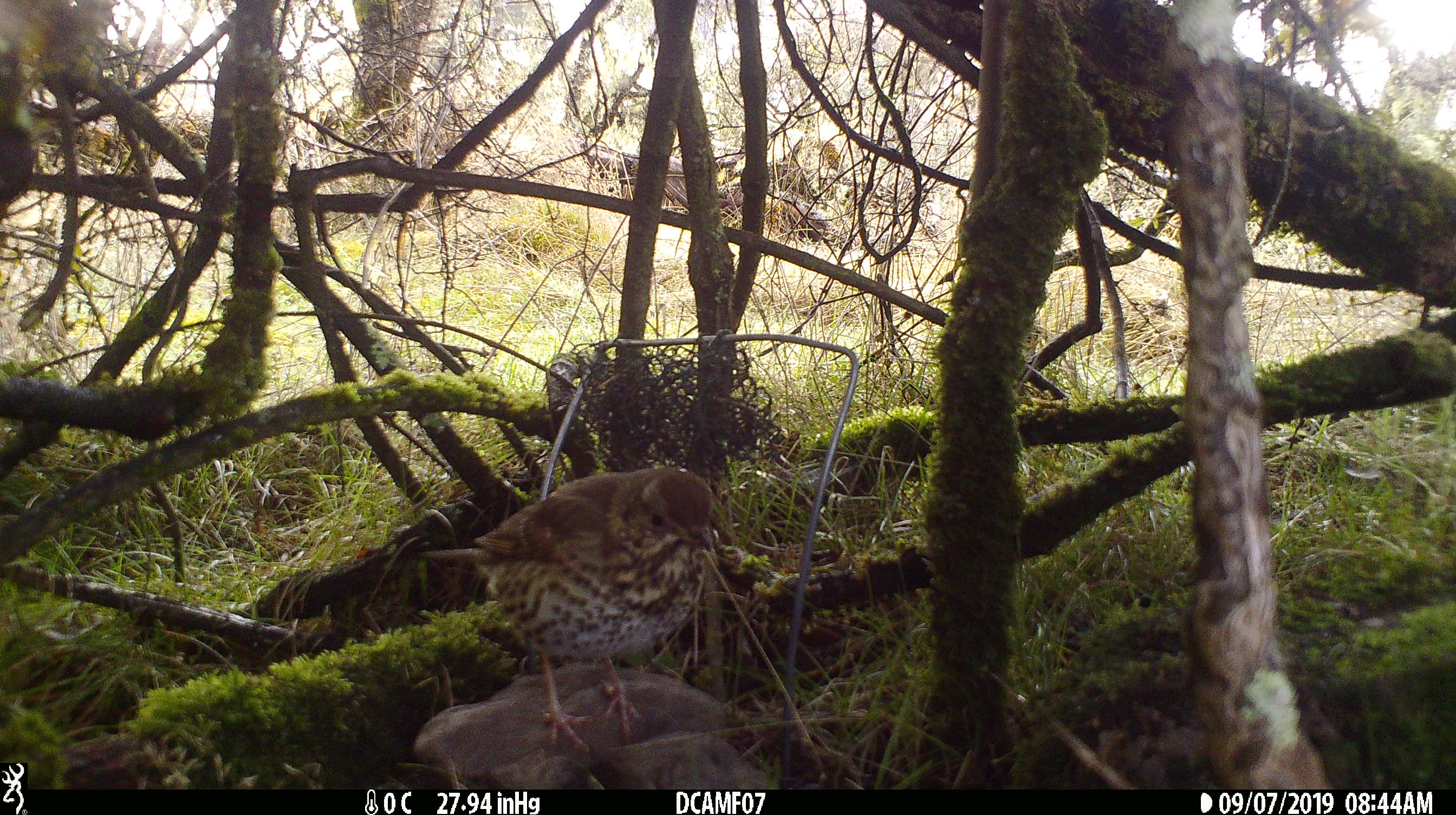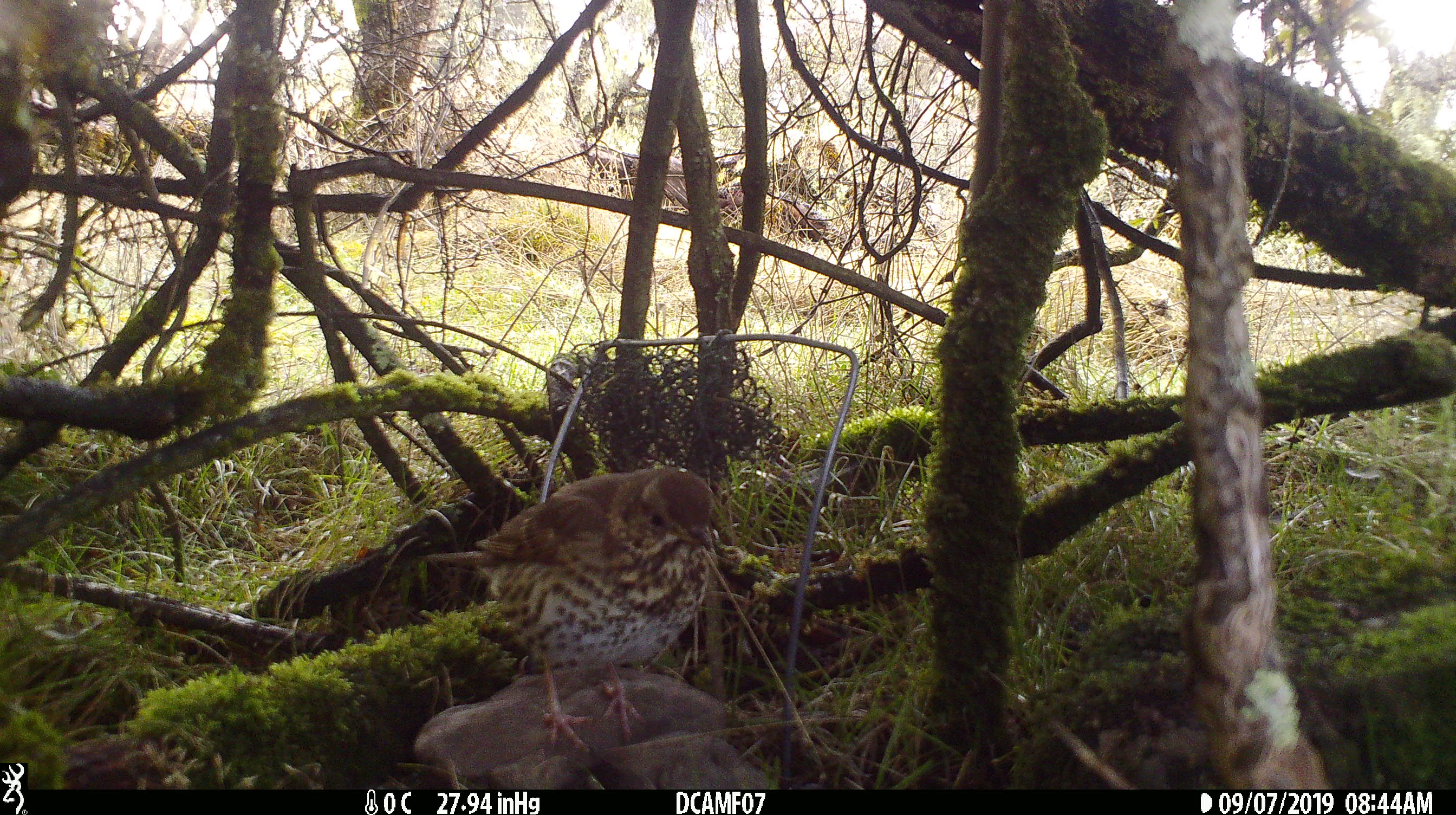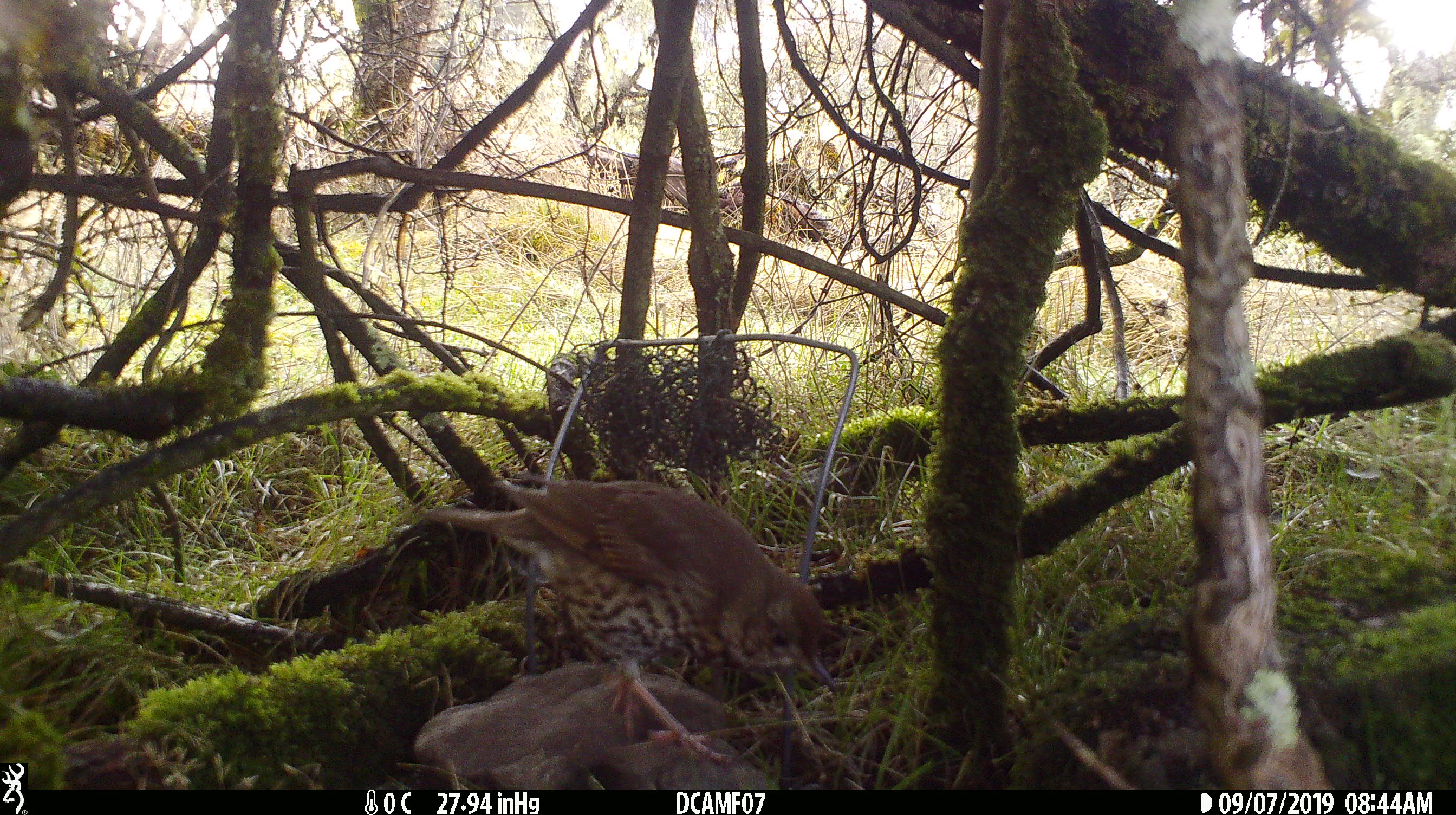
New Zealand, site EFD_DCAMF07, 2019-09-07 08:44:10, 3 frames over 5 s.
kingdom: Animalia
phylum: Chordata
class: Aves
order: Passeriformes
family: Turdidae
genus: Turdus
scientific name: Turdus philomelos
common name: song thrush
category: thrush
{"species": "thrush (song thrush) (Turdus philomelos)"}